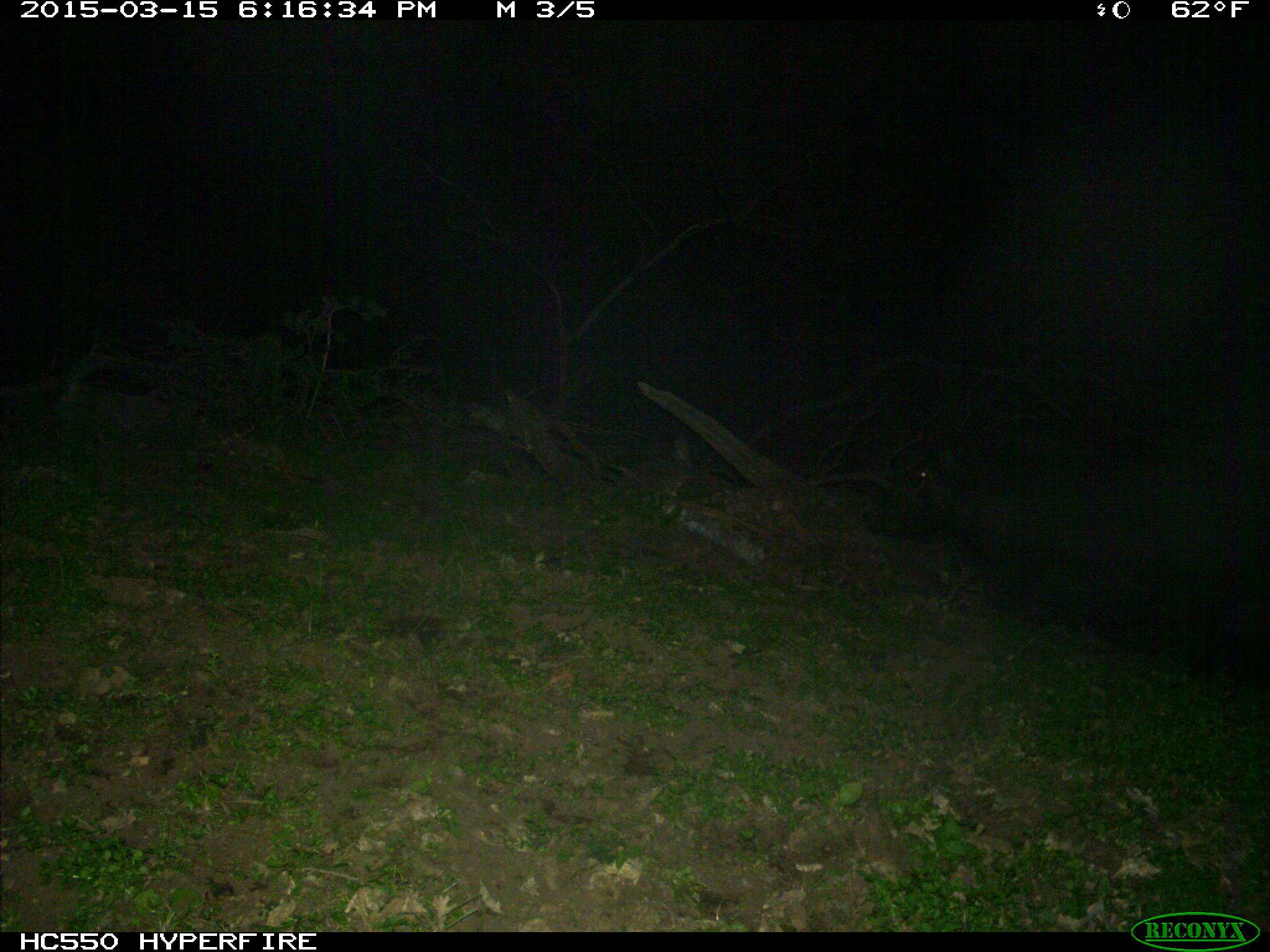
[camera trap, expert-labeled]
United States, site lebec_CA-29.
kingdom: Animalia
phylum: Chordata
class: Mammalia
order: Artiodactyla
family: Suidae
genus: Sus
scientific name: Sus scrofa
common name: wild boar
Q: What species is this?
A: Sus scrofa (wild boar).